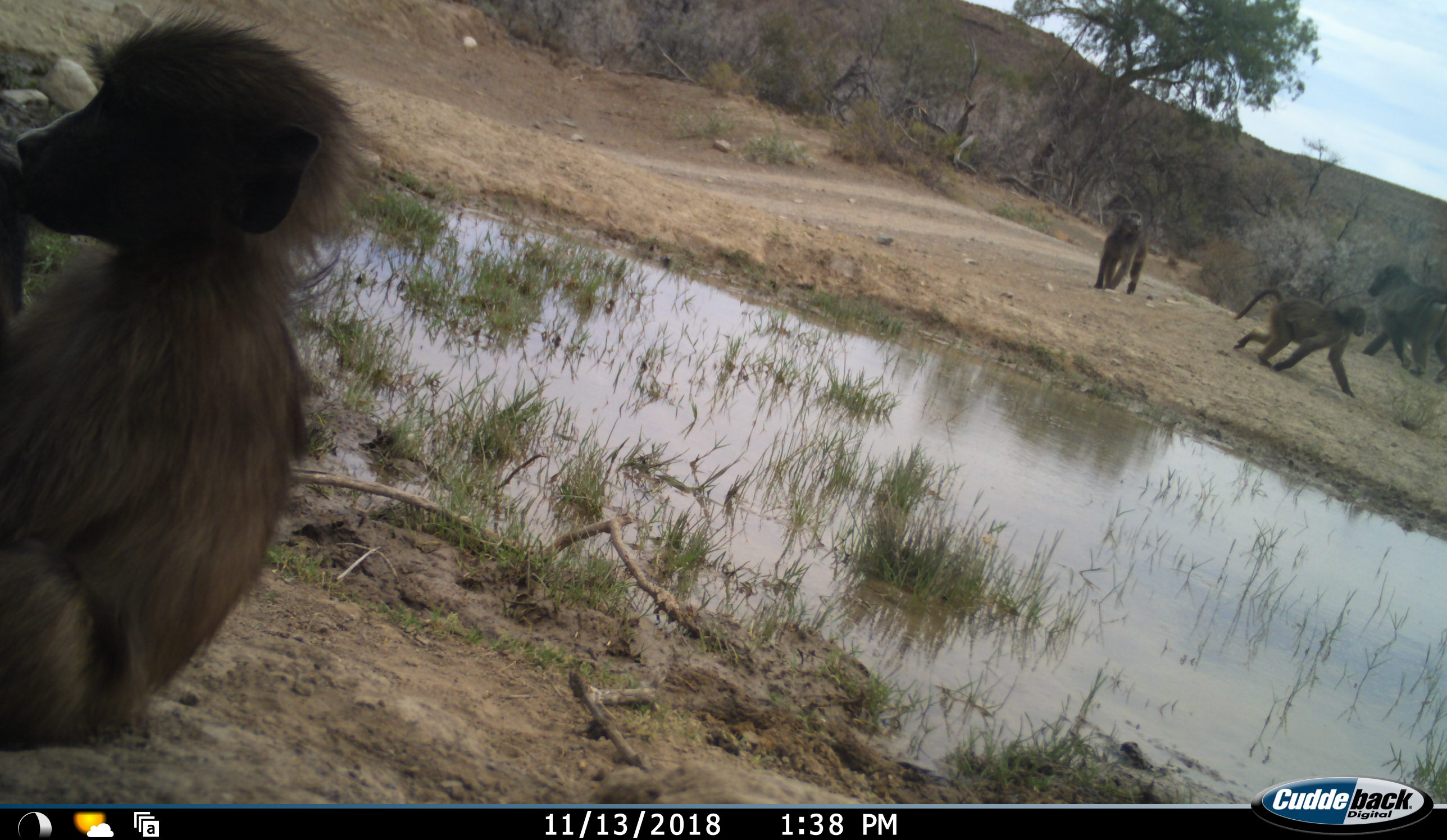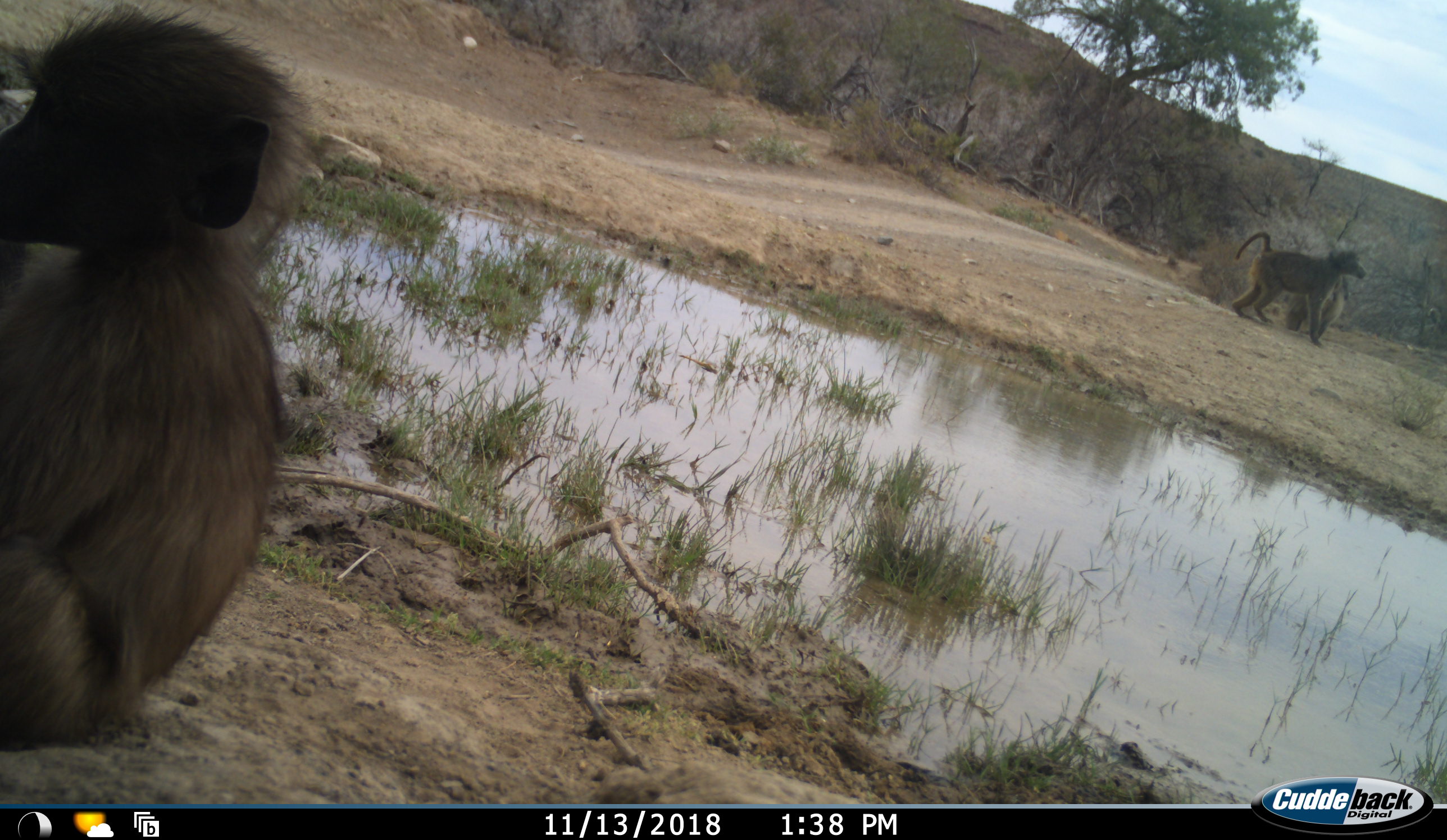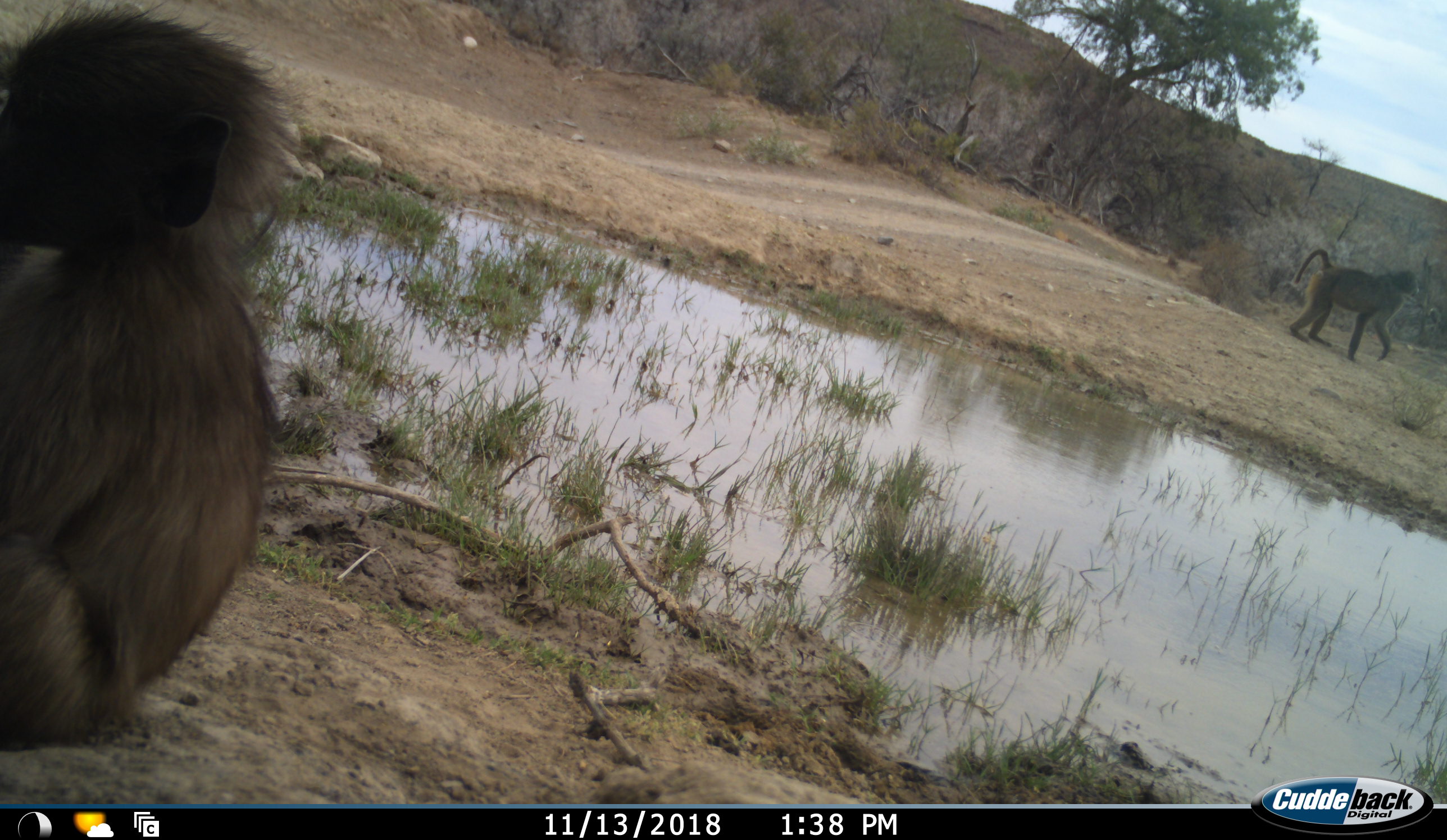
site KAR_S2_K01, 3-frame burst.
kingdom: Animalia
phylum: Chordata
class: Mammalia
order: Primates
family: Cercopithecidae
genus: Papio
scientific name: Papio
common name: baboon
Baboon (Papio), count 4. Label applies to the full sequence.